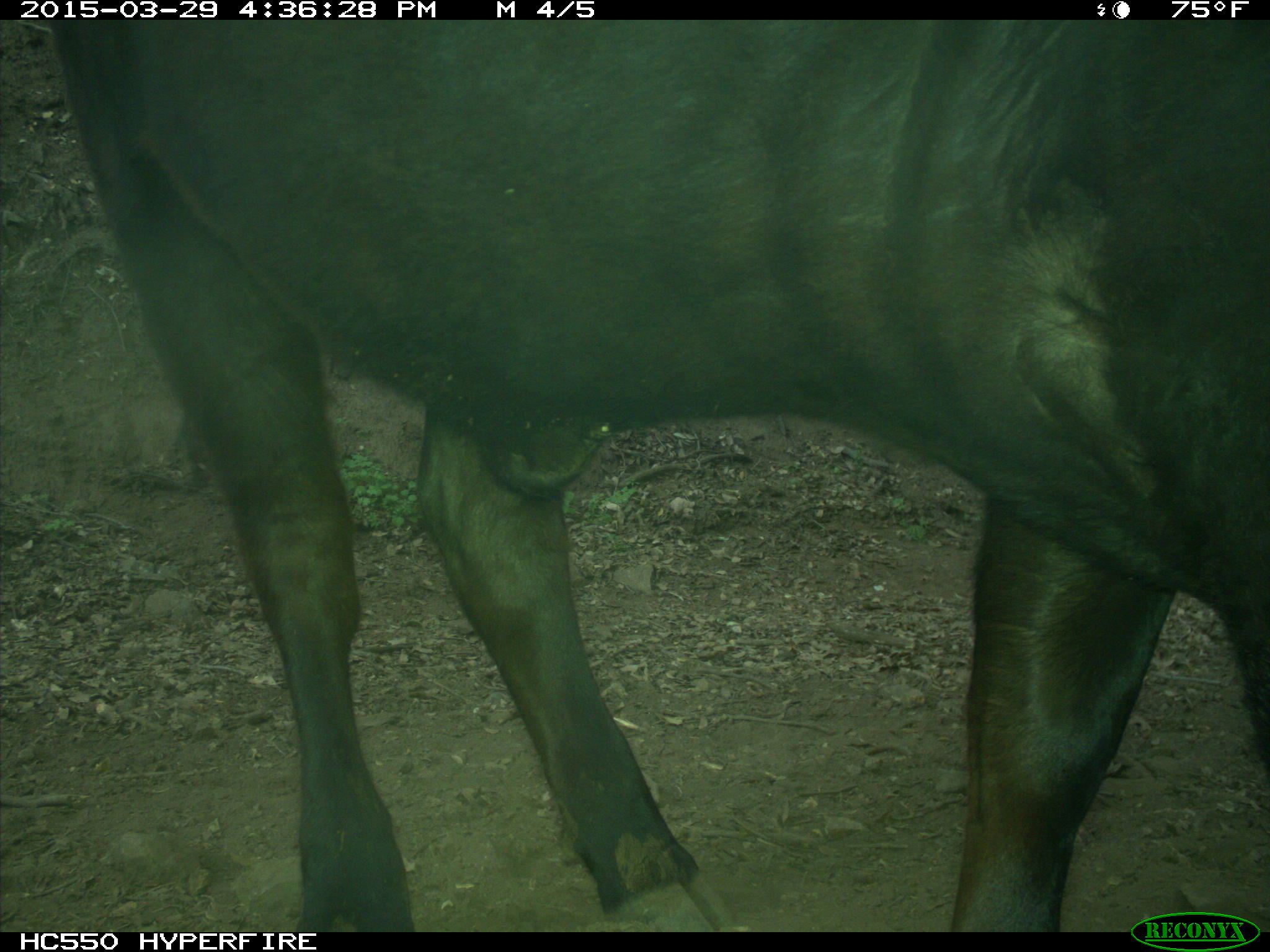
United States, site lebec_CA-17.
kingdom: Animalia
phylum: Chordata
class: Mammalia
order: Artiodactyla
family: Bovidae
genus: Bos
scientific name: Bos taurus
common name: domestic cow